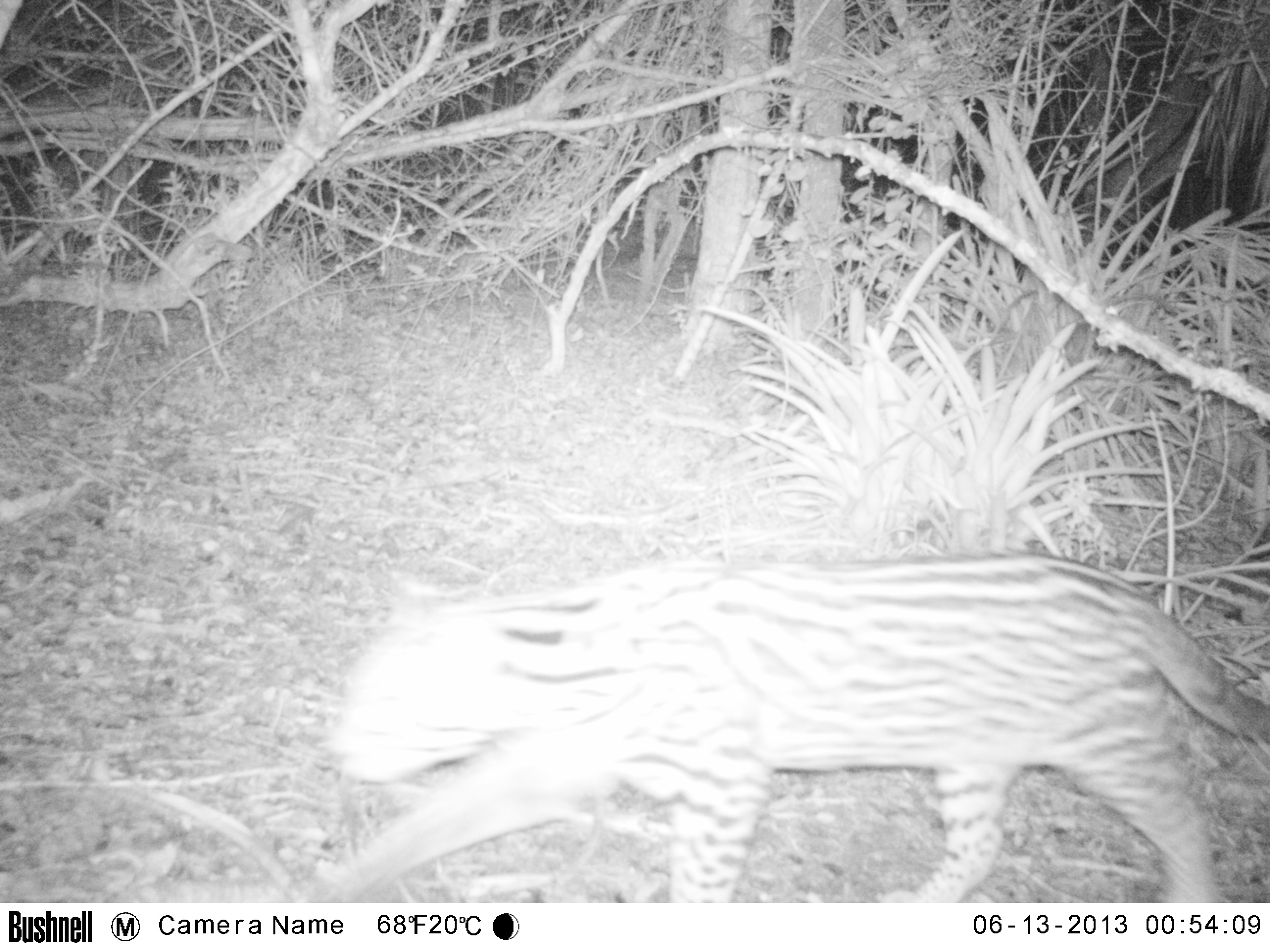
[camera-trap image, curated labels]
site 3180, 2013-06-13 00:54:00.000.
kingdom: Animalia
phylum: Chordata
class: Mammalia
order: Carnivora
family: Felidae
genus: Leopardus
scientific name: Leopardus pardalis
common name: ocelot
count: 1